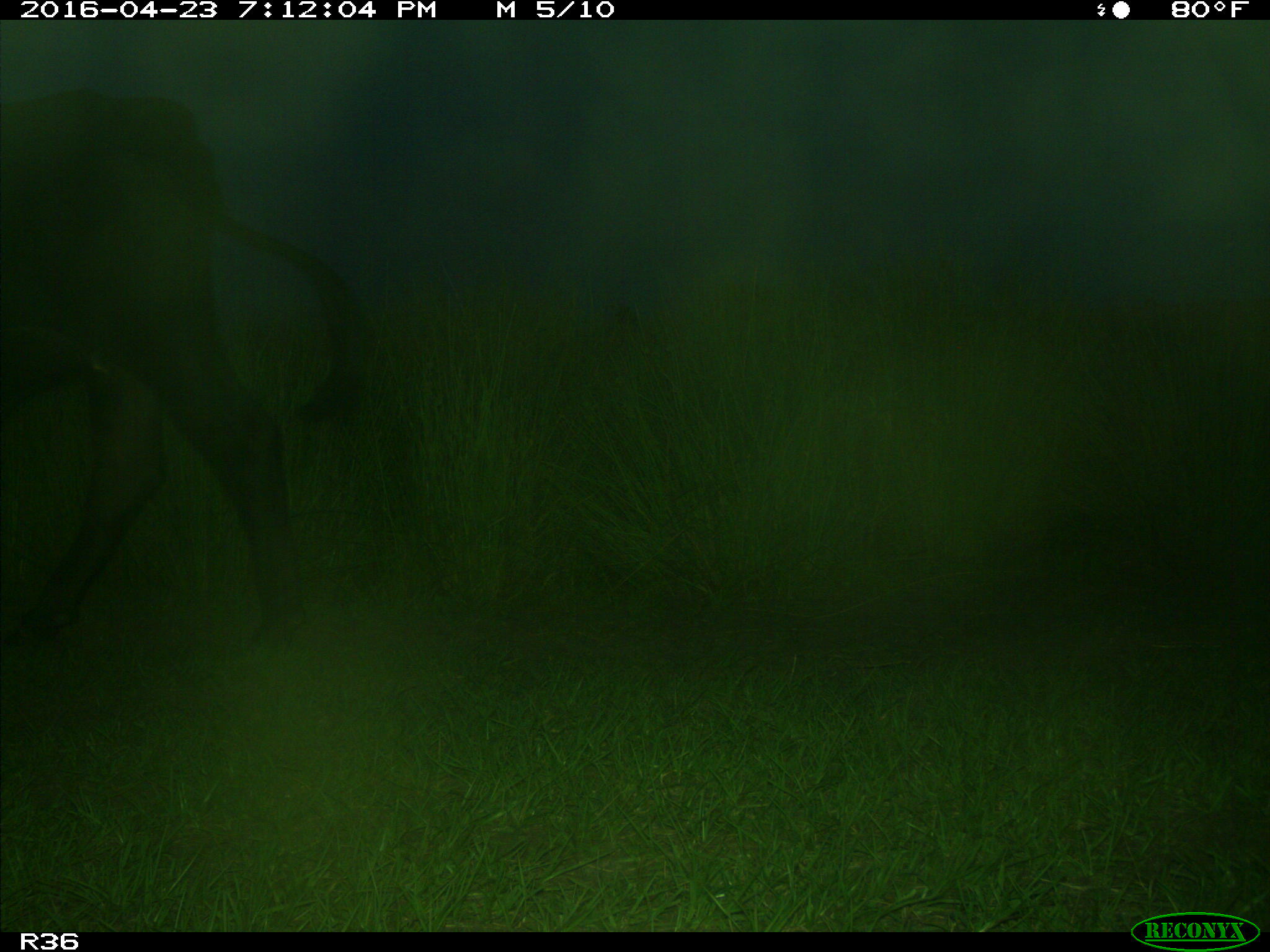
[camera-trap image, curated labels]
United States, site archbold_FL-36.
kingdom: Animalia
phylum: Chordata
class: Mammalia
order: Artiodactyla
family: Bovidae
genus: Bos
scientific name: Bos taurus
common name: domestic cow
Bos taurus (domestic cow).